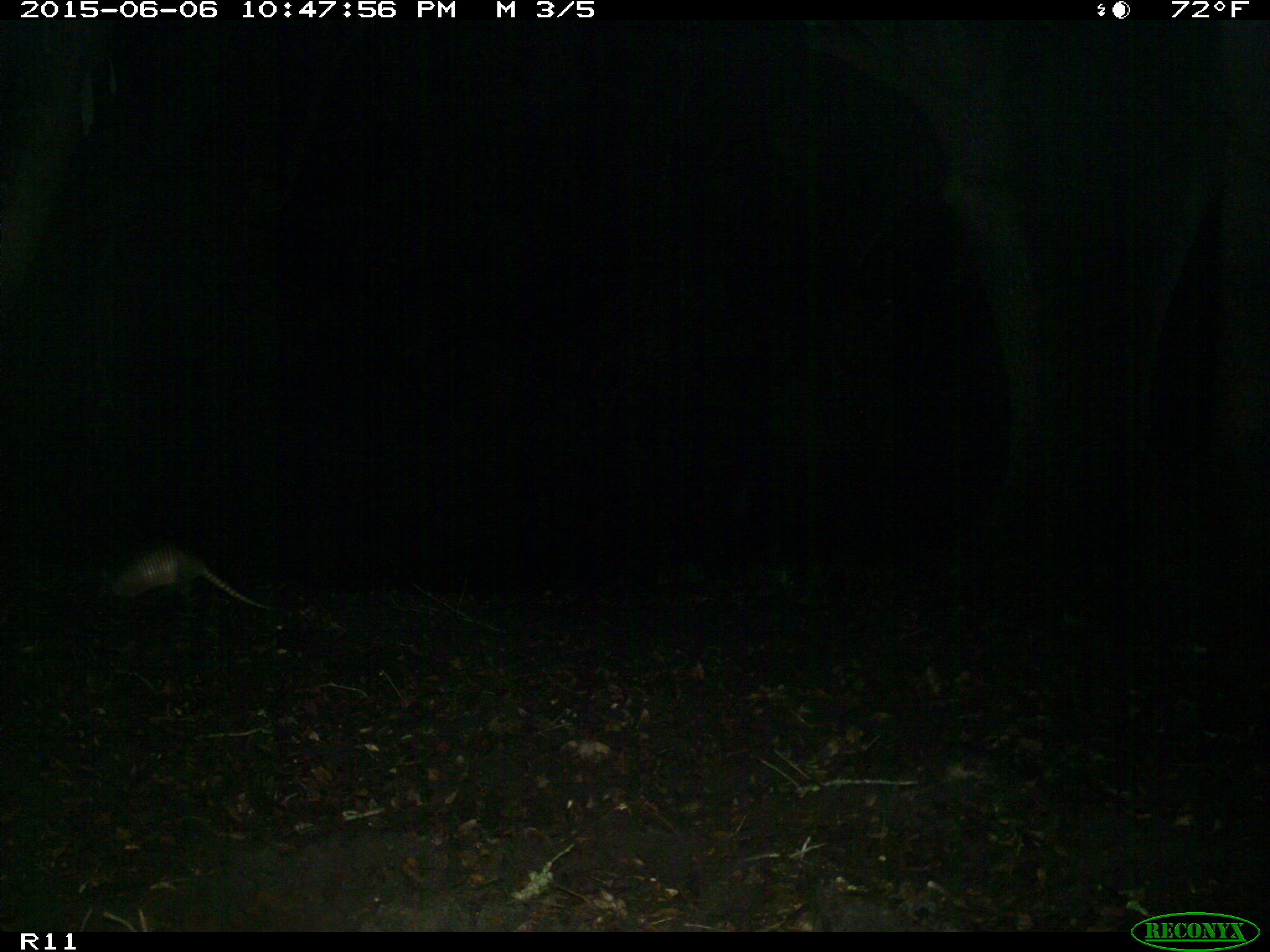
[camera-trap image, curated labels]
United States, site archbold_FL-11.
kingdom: Animalia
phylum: Chordata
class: Mammalia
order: Cingulata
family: Dasypodidae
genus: Dasypus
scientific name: Dasypus novemcinctus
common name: nine-banded armadillo